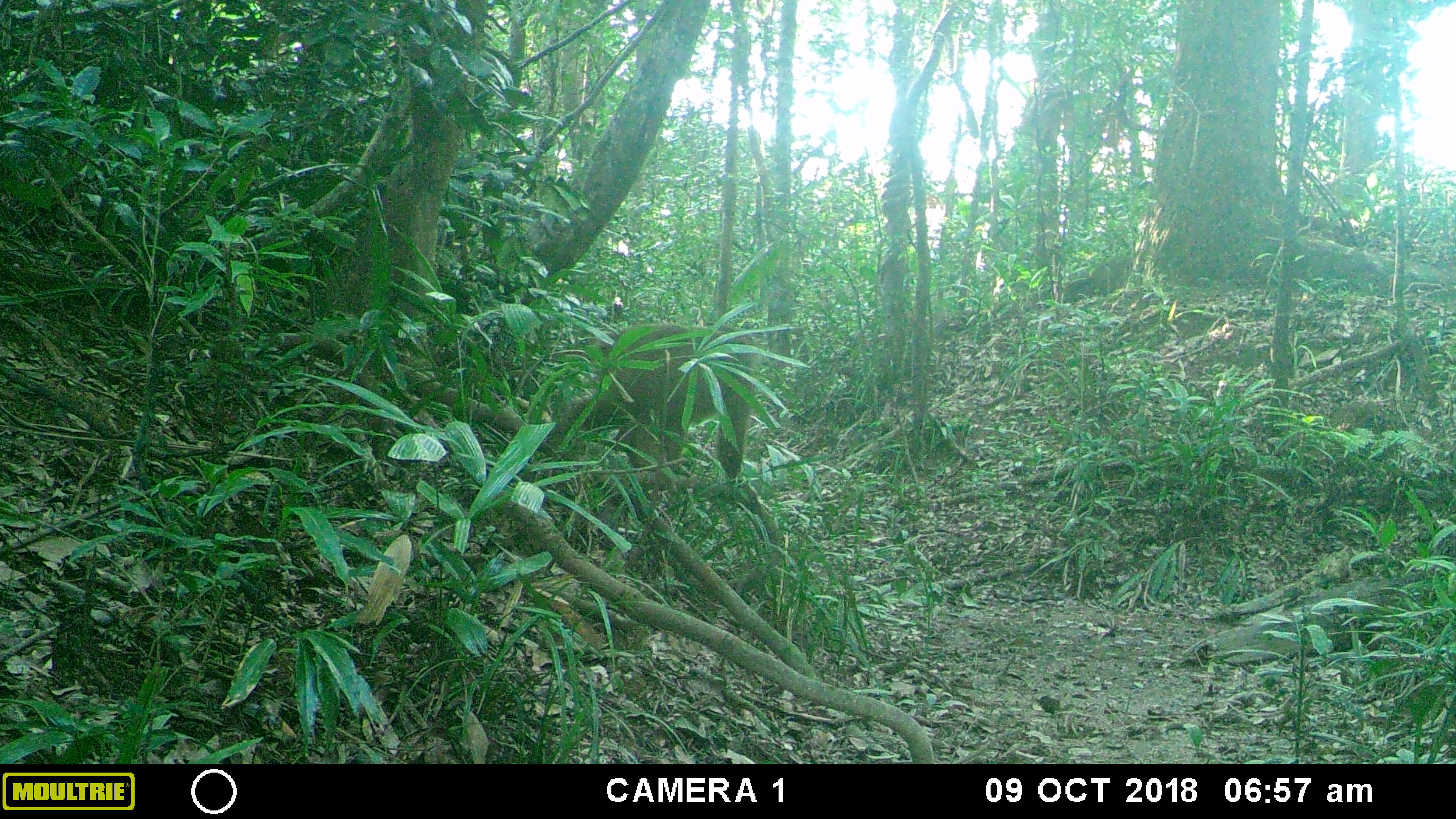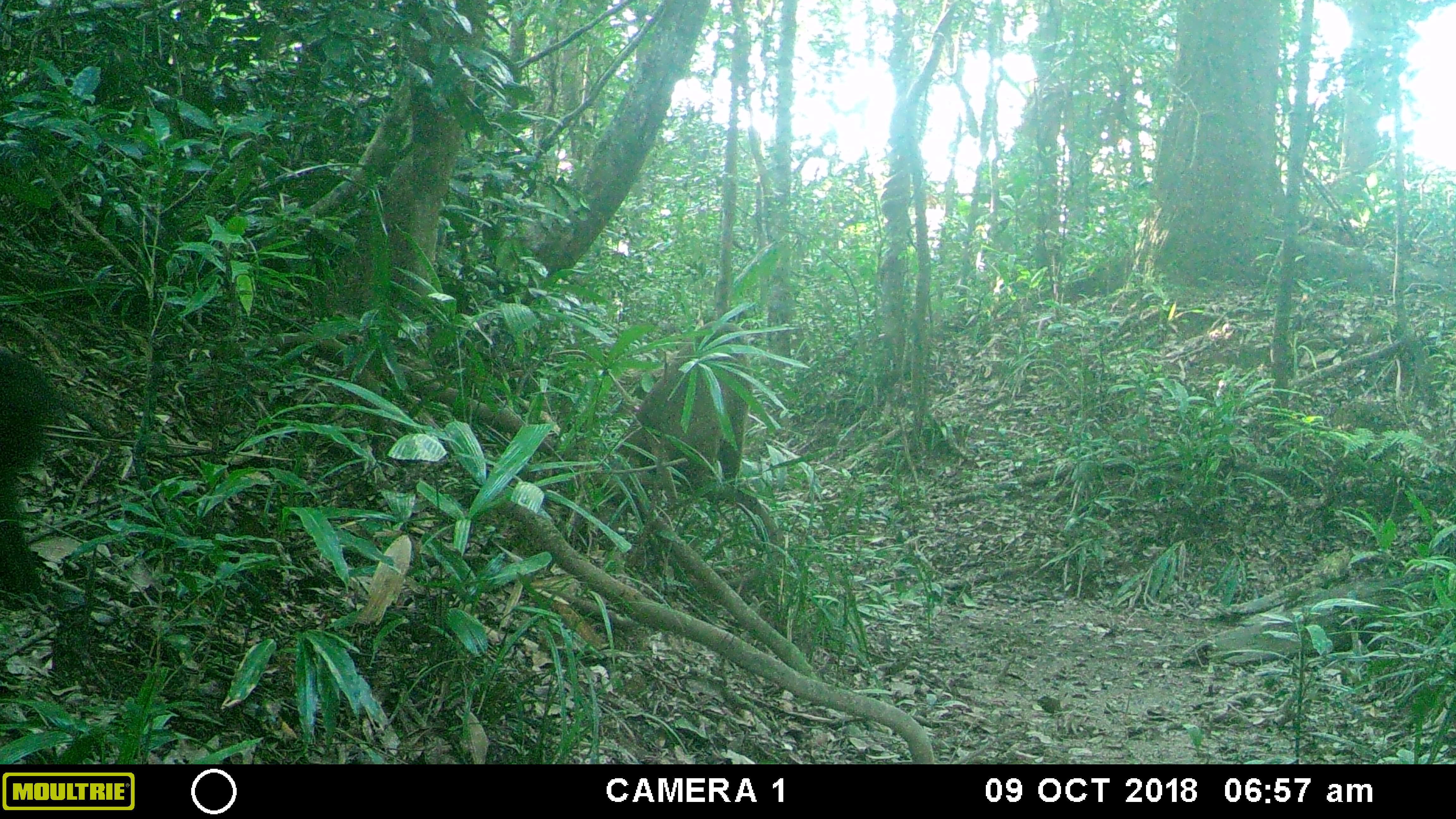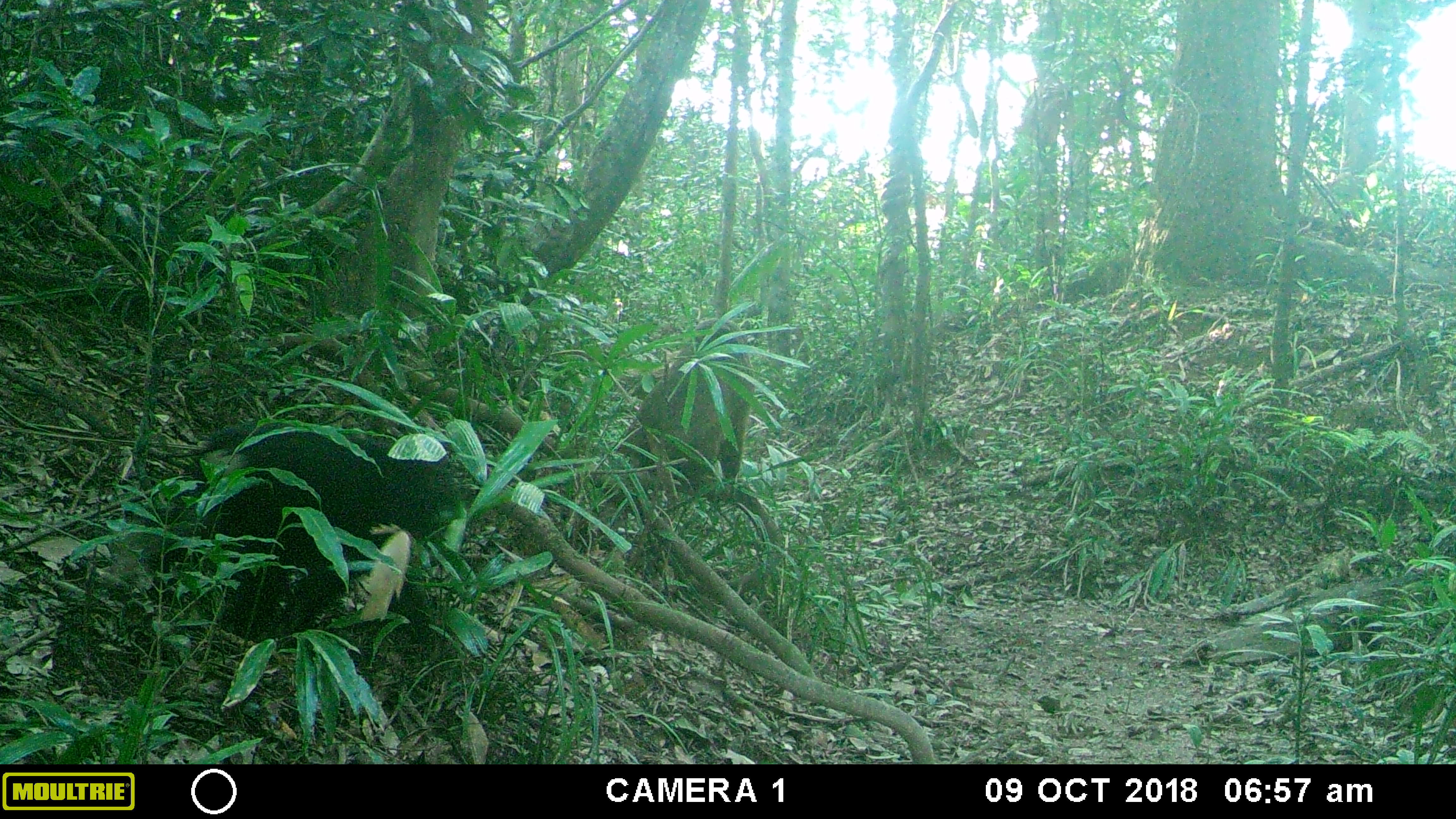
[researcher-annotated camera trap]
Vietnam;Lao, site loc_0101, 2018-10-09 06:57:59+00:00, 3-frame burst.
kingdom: Animalia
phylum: Chordata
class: Mammalia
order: Primates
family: Cercopithecidae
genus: Macaca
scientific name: Macaca arctoides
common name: stump-tailed macaque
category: stump tailed macaque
Stump tailed macaque (stump-tailed macaque) (Macaca arctoides). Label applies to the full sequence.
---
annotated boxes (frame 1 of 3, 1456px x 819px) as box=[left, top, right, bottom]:
stump tailed macaque: box=[552, 325, 758, 479]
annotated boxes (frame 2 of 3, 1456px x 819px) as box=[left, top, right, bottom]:
stump tailed macaque: box=[617, 319, 751, 484]; box=[0, 346, 72, 612]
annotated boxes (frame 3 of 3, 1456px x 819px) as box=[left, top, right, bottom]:
stump tailed macaque: box=[112, 418, 465, 649]; box=[612, 317, 755, 492]